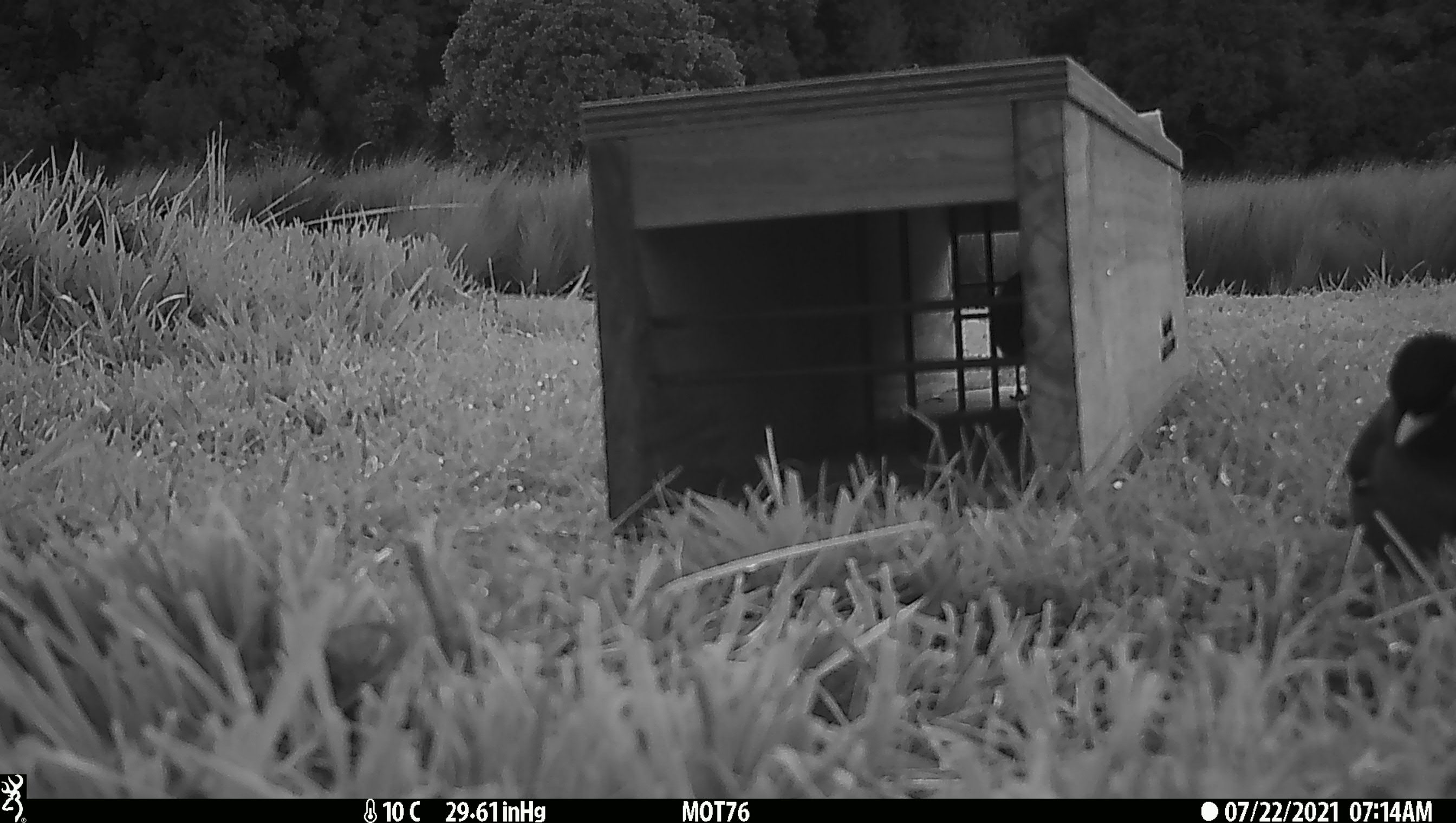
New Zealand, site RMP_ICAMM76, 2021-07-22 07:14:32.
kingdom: Animalia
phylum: Chordata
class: Aves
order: Passeriformes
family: Sturnidae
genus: Acridotheres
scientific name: Acridotheres tristis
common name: common myna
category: myna